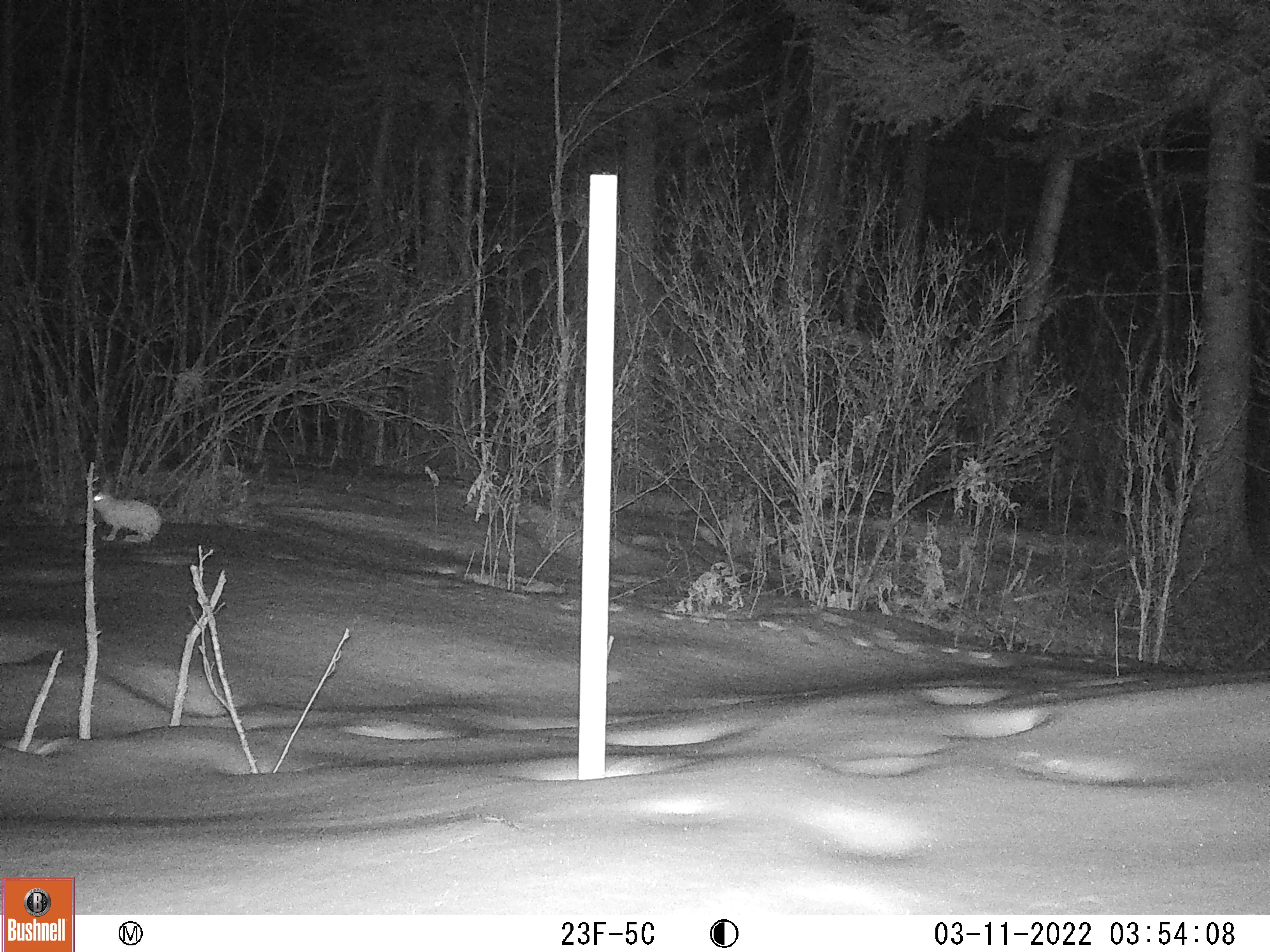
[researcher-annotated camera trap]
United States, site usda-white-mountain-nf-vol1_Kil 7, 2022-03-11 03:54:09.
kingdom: Animalia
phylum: Chordata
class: Mammalia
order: Lagomorpha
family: Leporidae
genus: Lepus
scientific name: Lepus americanus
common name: snowshoe hare